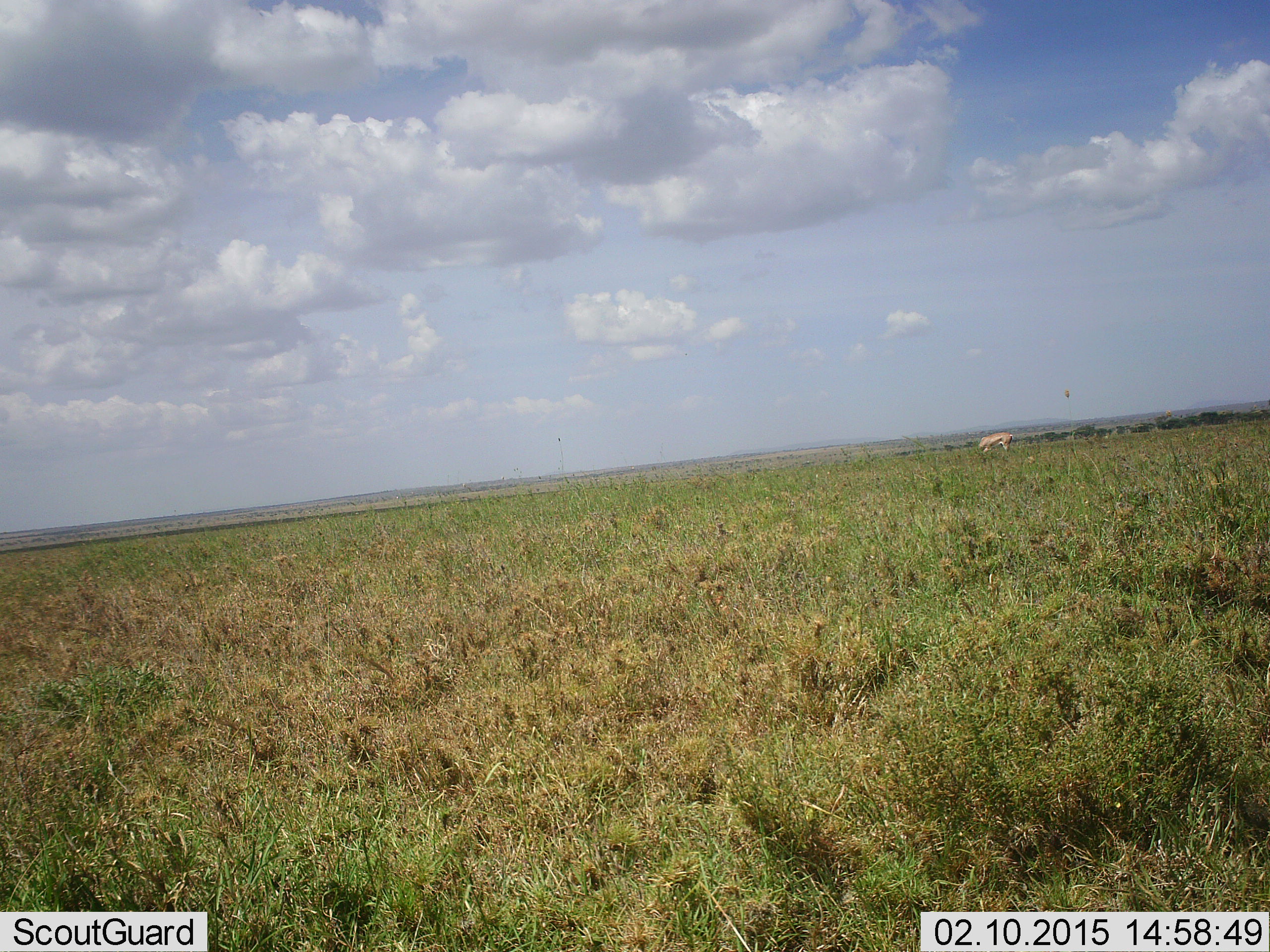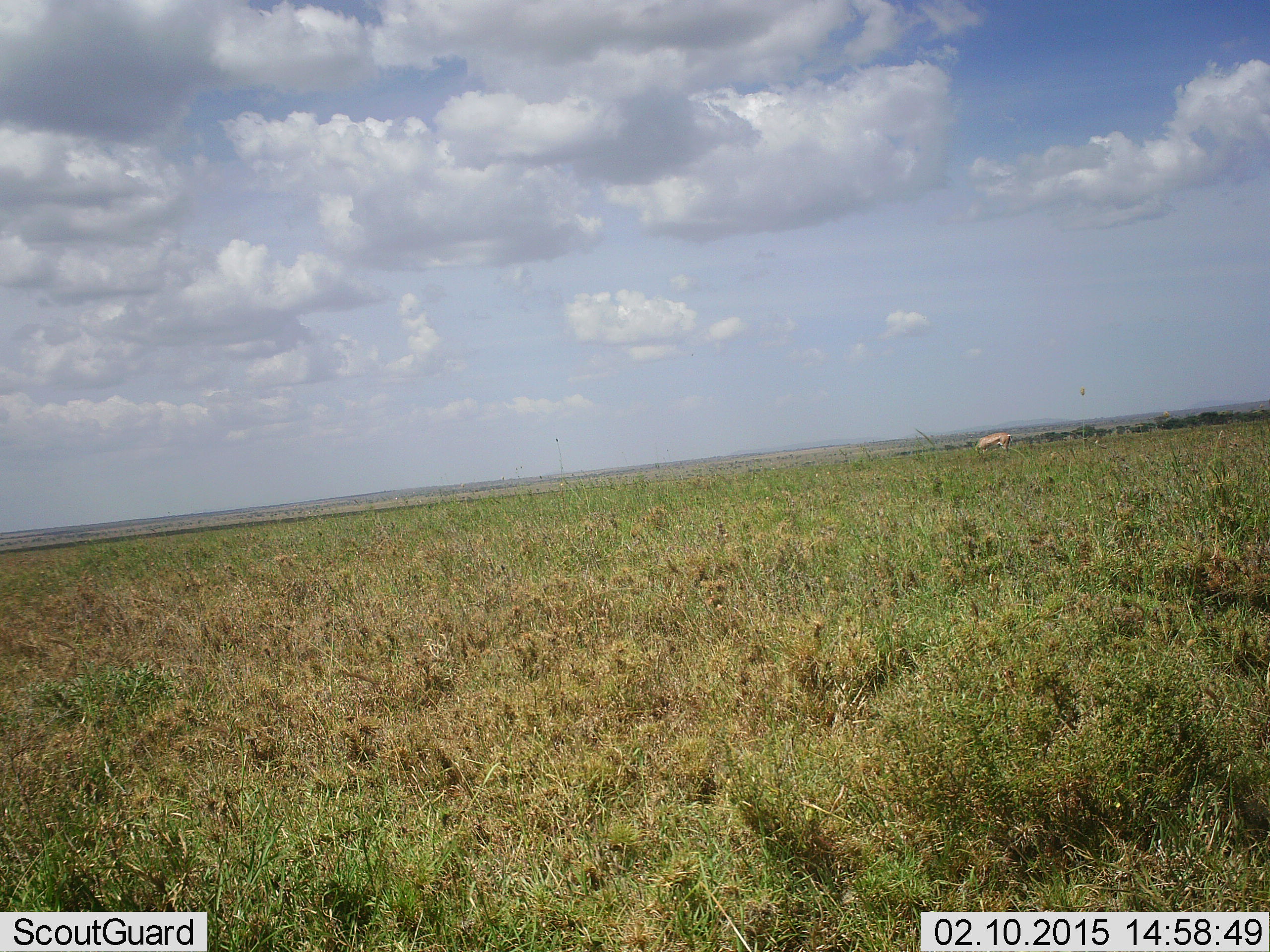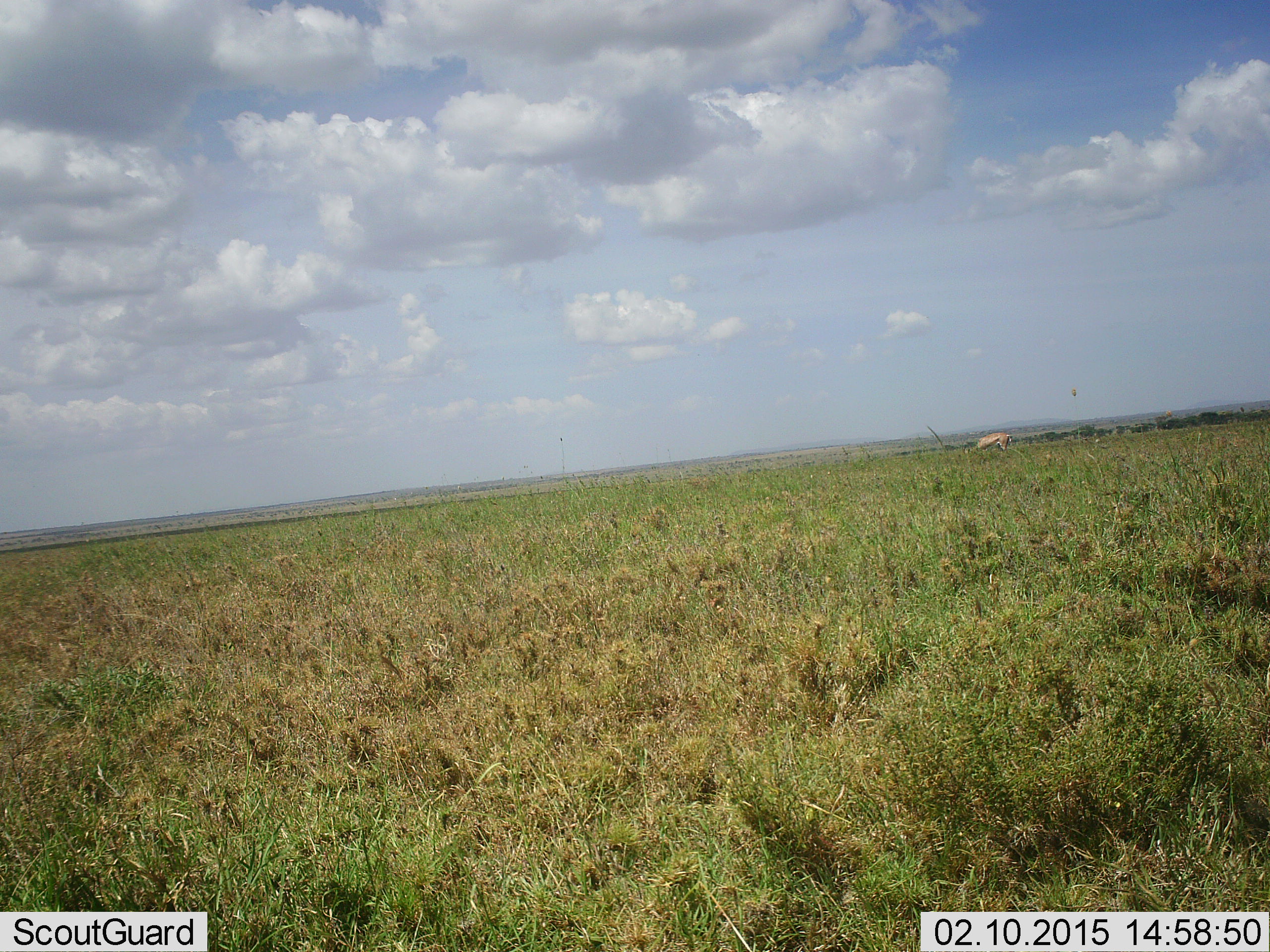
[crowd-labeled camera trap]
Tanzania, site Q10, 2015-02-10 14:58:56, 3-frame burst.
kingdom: Animalia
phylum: Chordata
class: Mammalia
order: Artiodactyla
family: Bovidae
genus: Nanger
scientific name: Nanger granti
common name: grant's gazelle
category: gazellegrants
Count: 1.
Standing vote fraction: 20%.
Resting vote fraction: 0%.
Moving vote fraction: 20%.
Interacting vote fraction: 0%.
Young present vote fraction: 0%.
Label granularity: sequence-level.